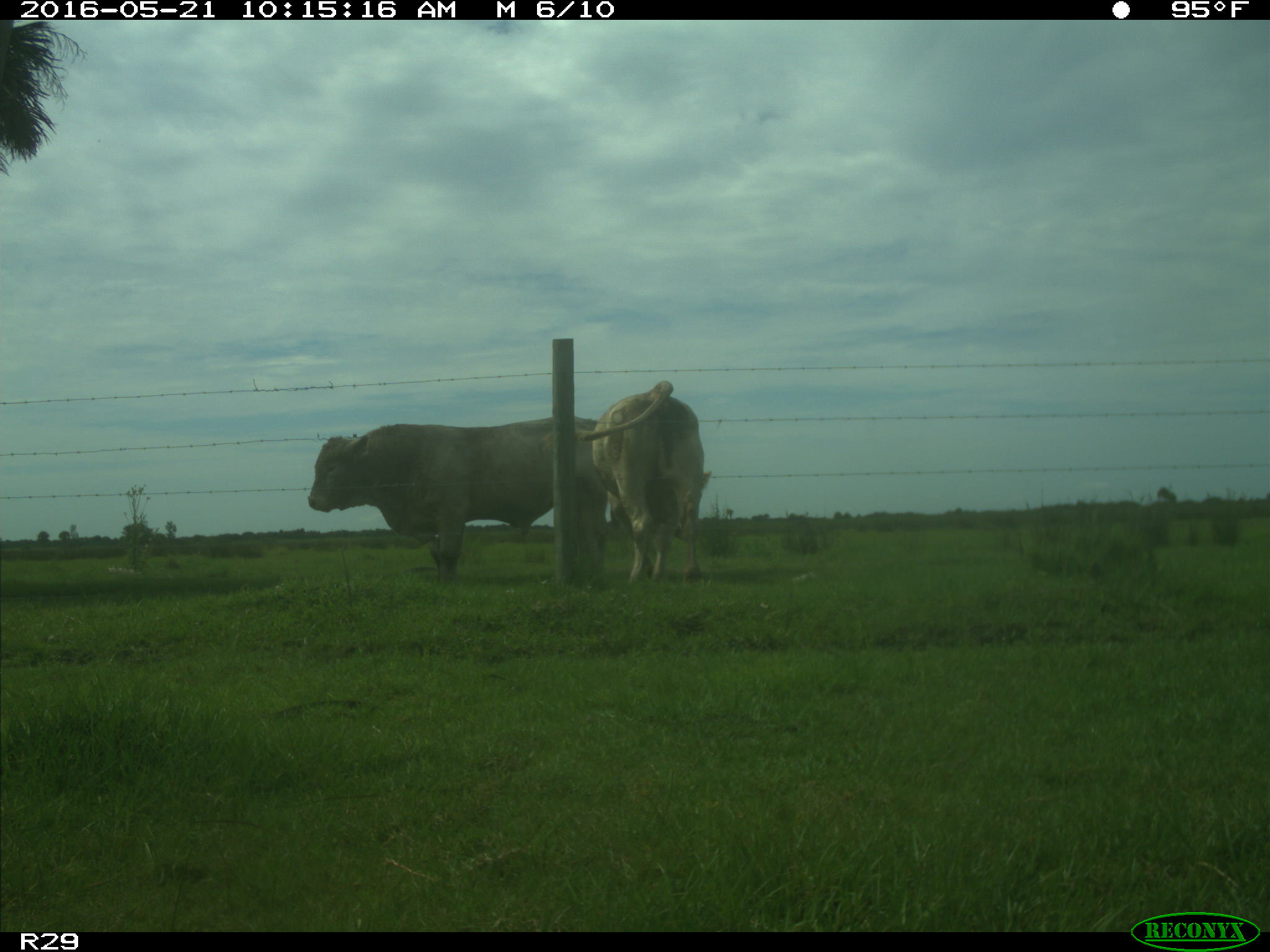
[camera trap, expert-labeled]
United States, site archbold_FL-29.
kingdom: Animalia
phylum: Chordata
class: Mammalia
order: Artiodactyla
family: Bovidae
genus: Bos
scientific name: Bos taurus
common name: domestic cow